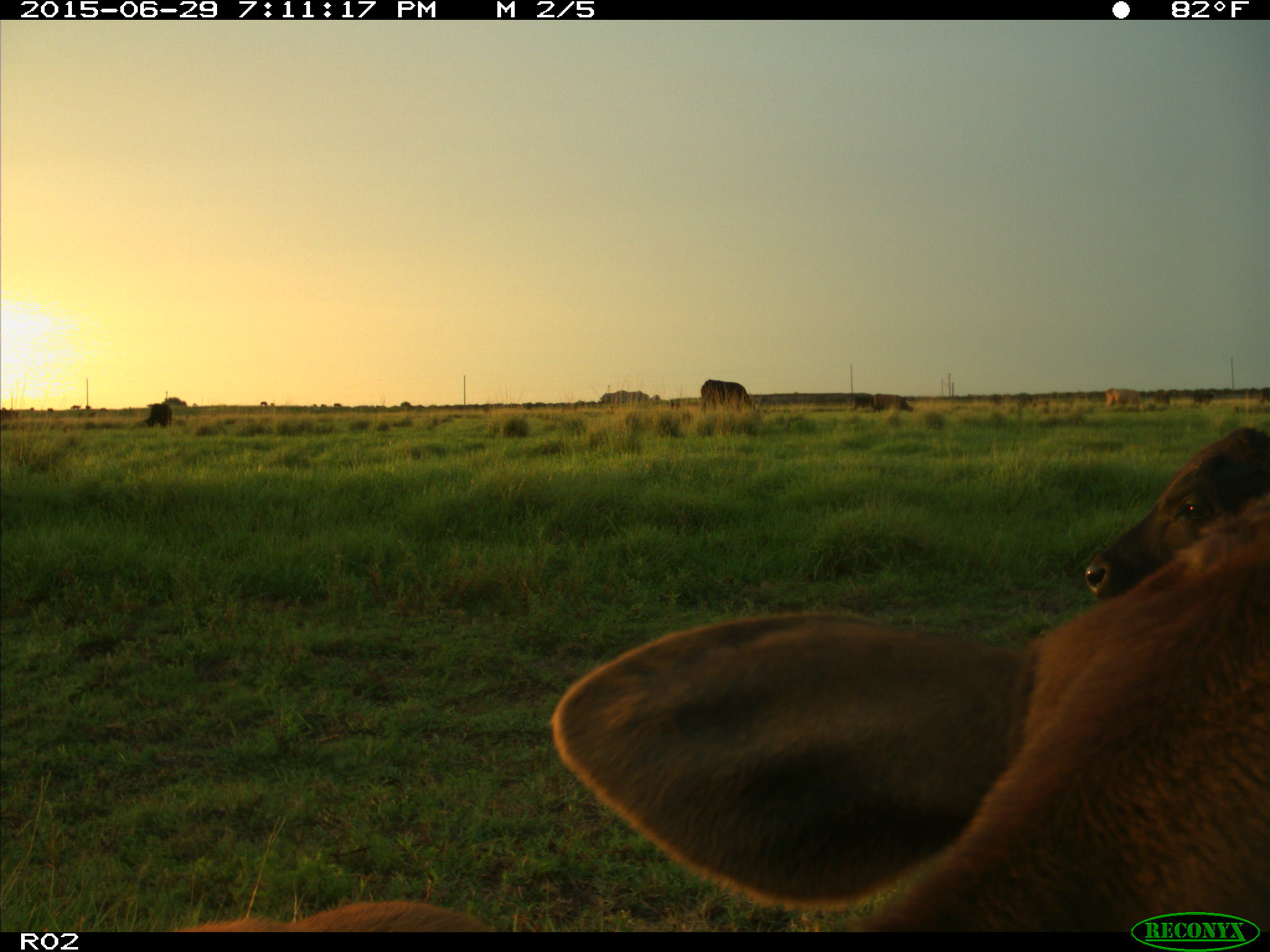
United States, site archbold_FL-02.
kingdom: Animalia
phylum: Chordata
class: Mammalia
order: Artiodactyla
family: Bovidae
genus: Bos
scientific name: Bos taurus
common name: domestic cow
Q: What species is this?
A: Bos taurus (domestic cow).